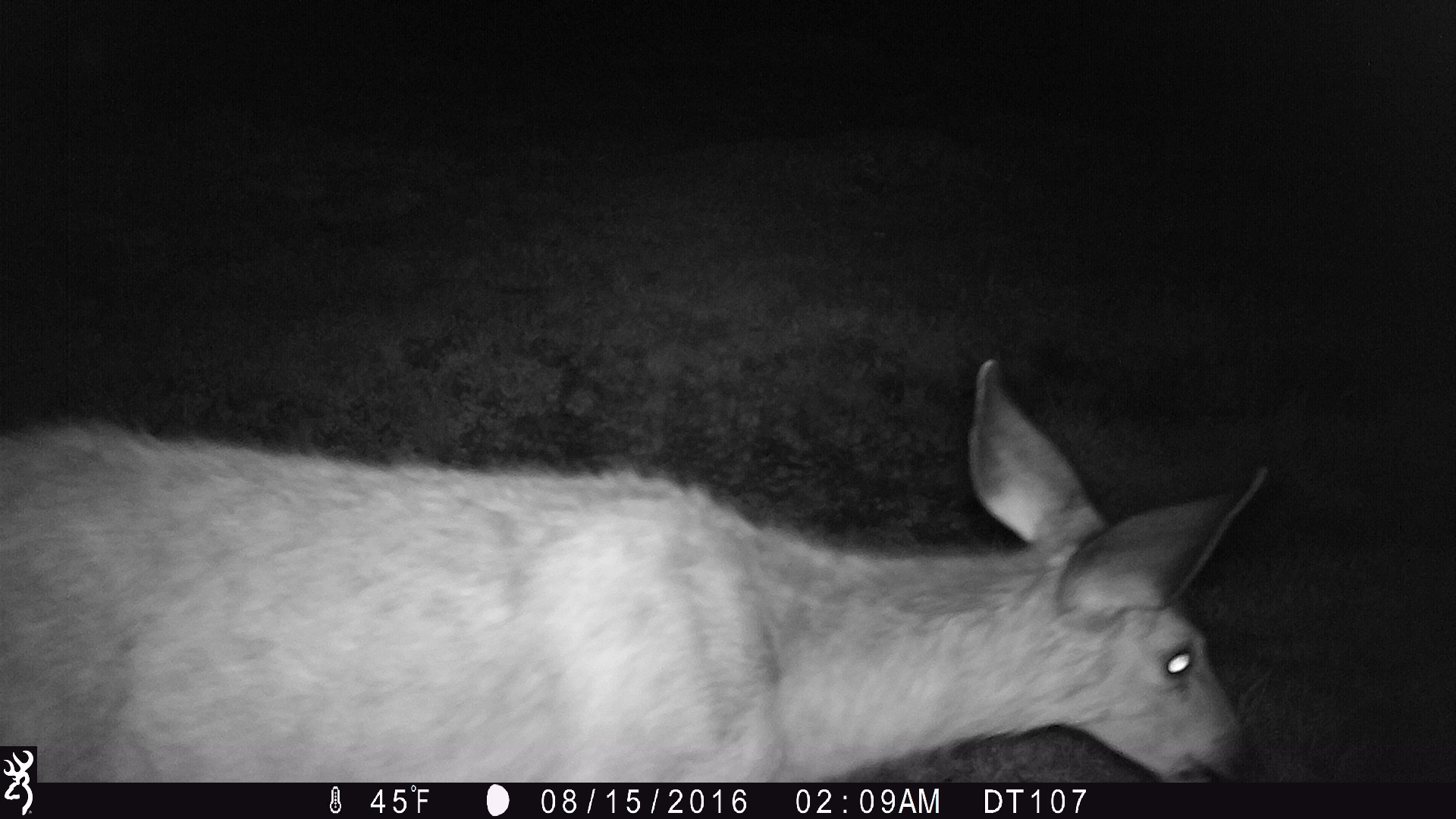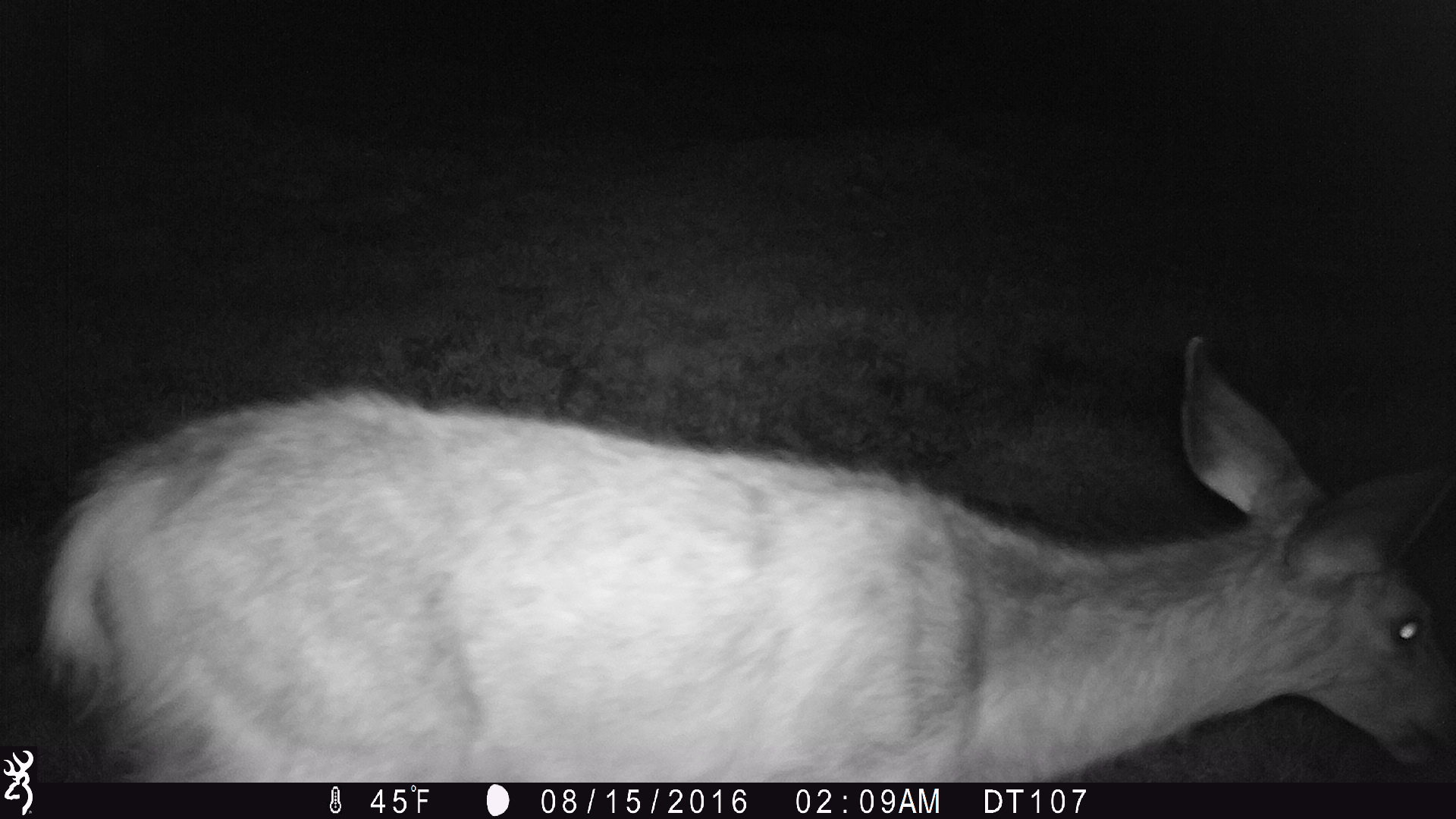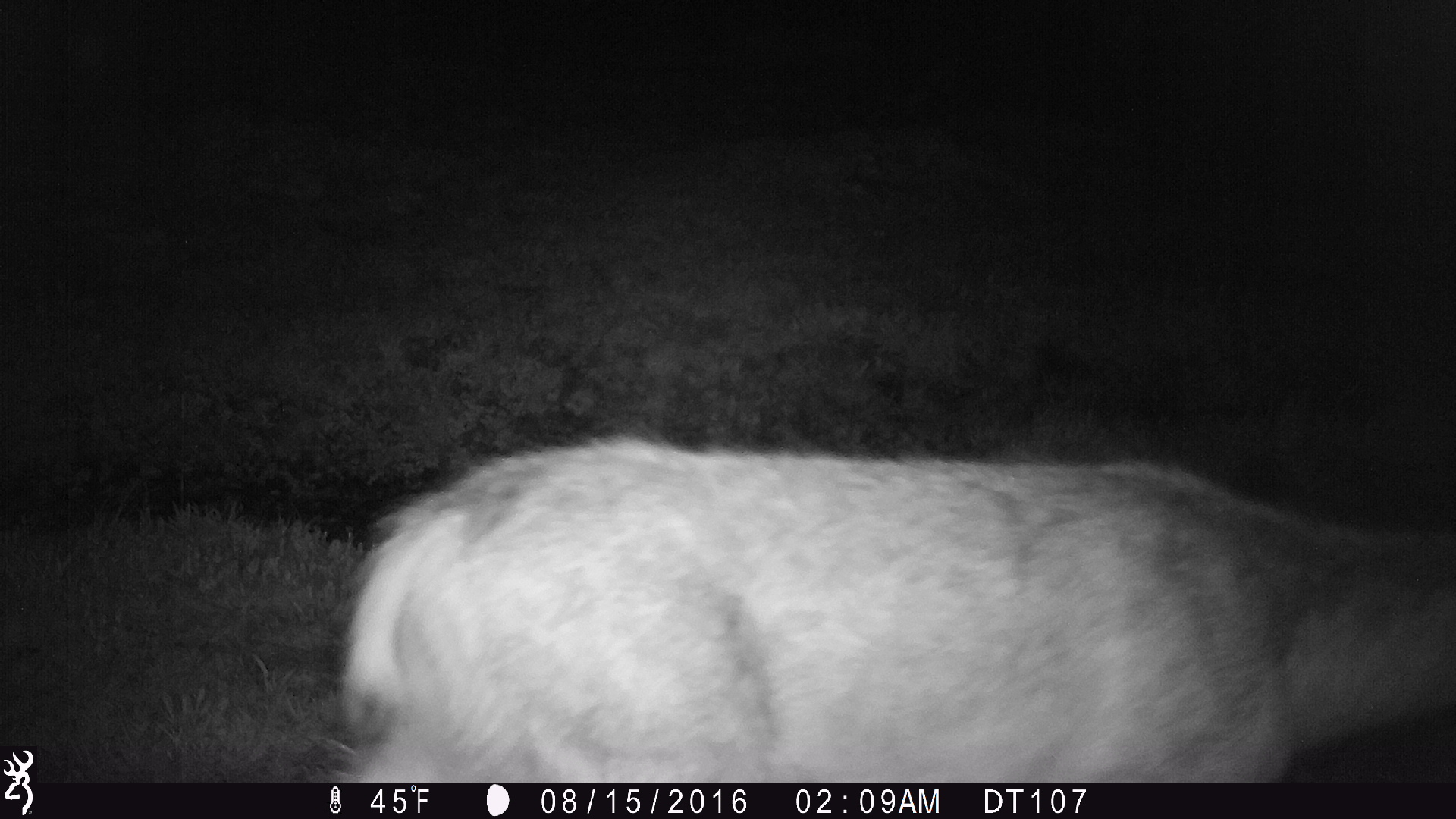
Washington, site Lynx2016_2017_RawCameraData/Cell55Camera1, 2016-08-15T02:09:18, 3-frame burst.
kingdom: Animalia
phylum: Chordata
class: Mammalia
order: Artiodactyla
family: Cervidae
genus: Odocoileus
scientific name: Odocoileus hemionus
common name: mule deer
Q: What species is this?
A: Odocoileus hemionus (mule deer).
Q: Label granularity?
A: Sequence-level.